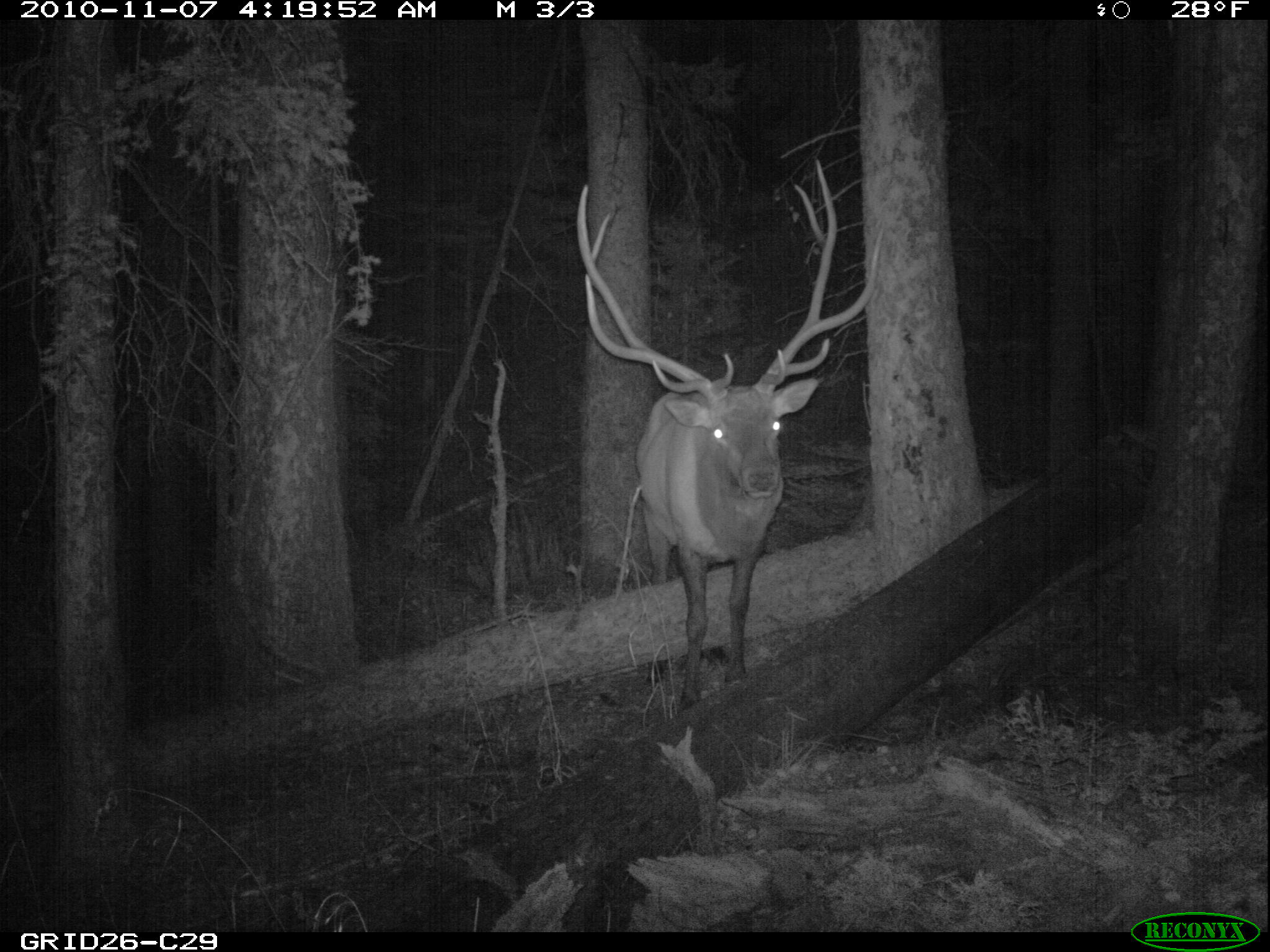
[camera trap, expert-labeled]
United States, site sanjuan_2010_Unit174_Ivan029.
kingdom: Animalia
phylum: Chordata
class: Mammalia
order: Artiodactyla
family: Cervidae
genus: Cervus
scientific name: Cervus elaphus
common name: red deer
Cervus elaphus (red deer).